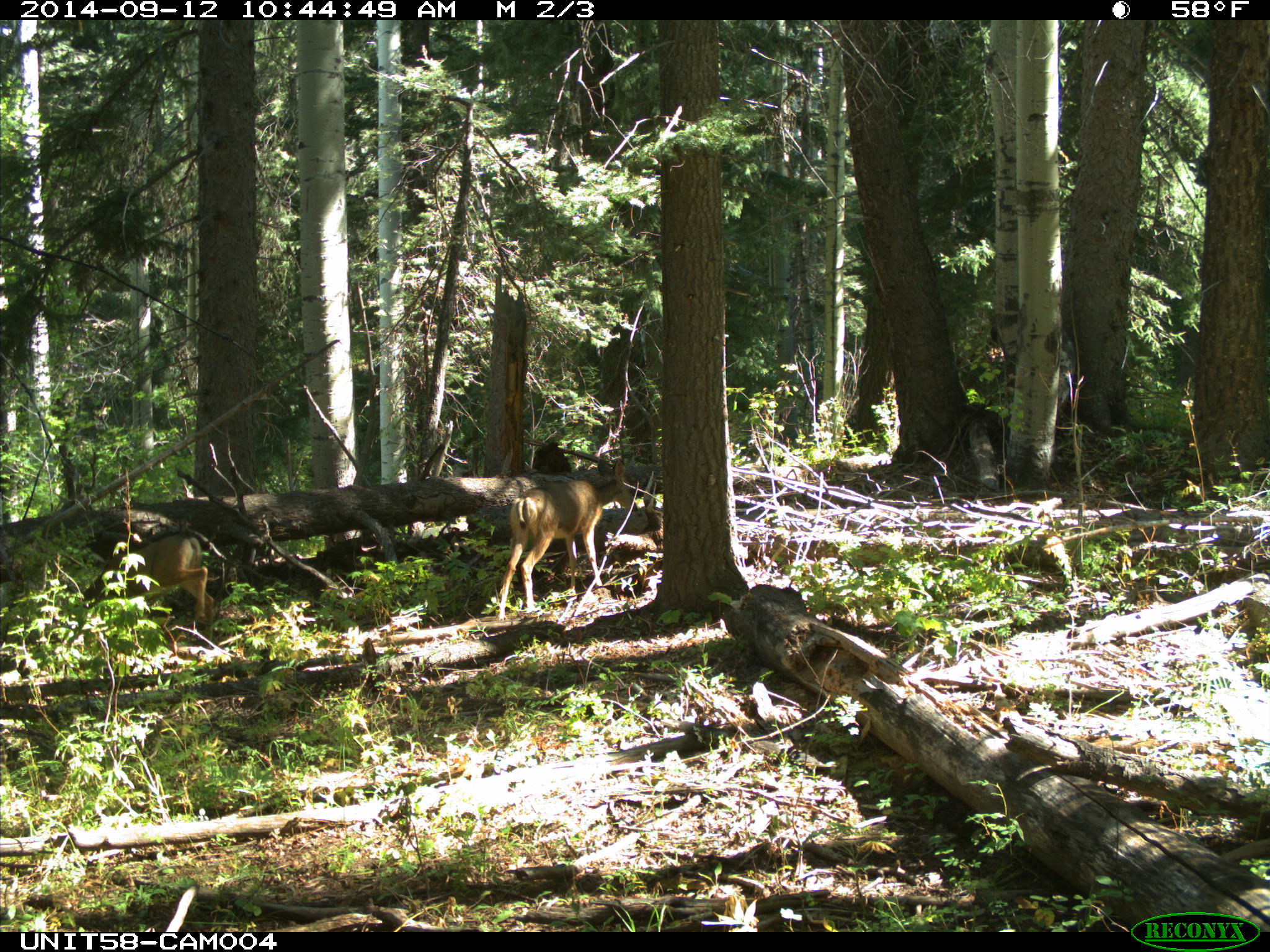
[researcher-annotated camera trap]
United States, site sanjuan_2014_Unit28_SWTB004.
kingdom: Animalia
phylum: Chordata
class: Mammalia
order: Artiodactyla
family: Cervidae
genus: Odocoileus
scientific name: Odocoileus hemionus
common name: mule deer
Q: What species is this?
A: Odocoileus hemionus (mule deer).